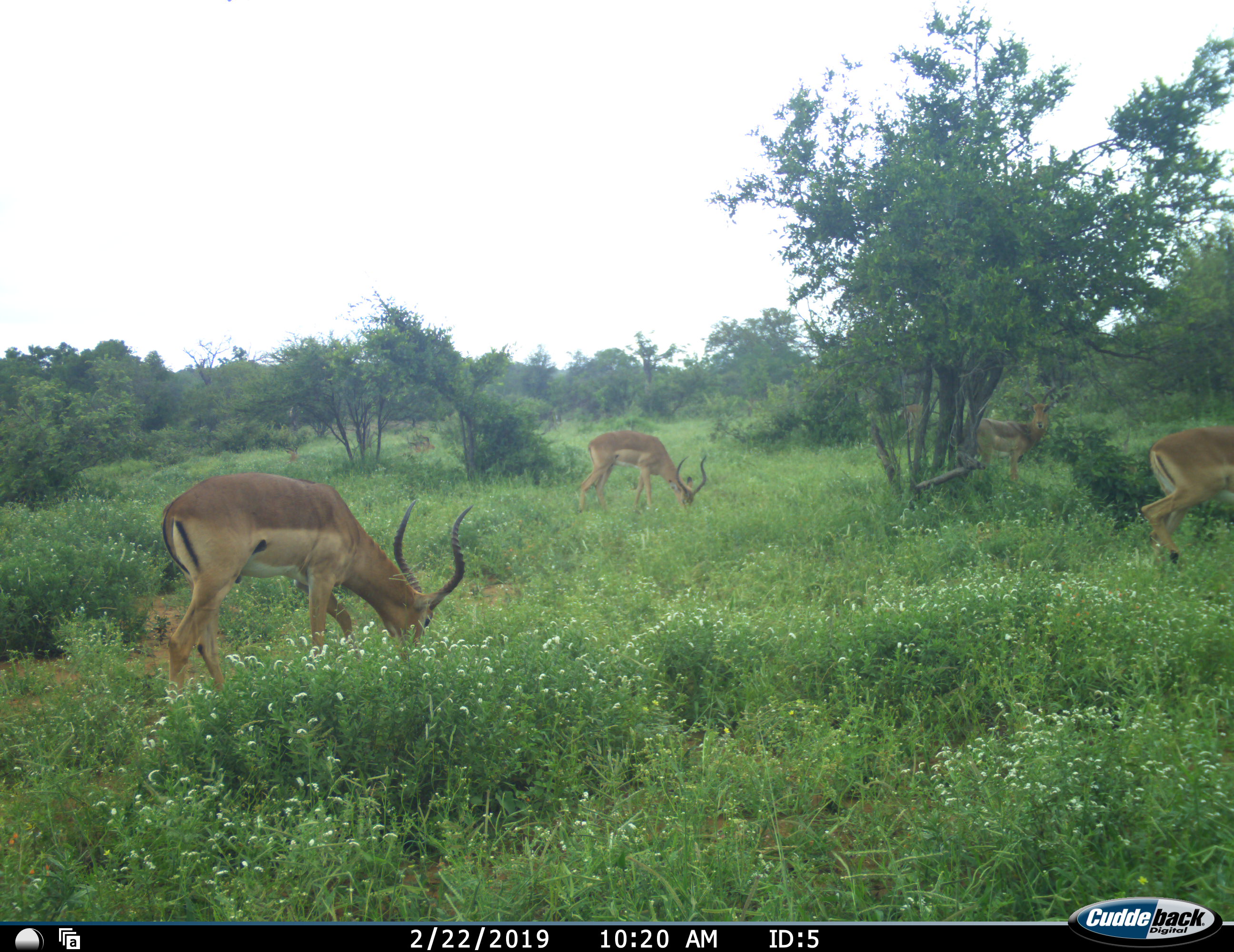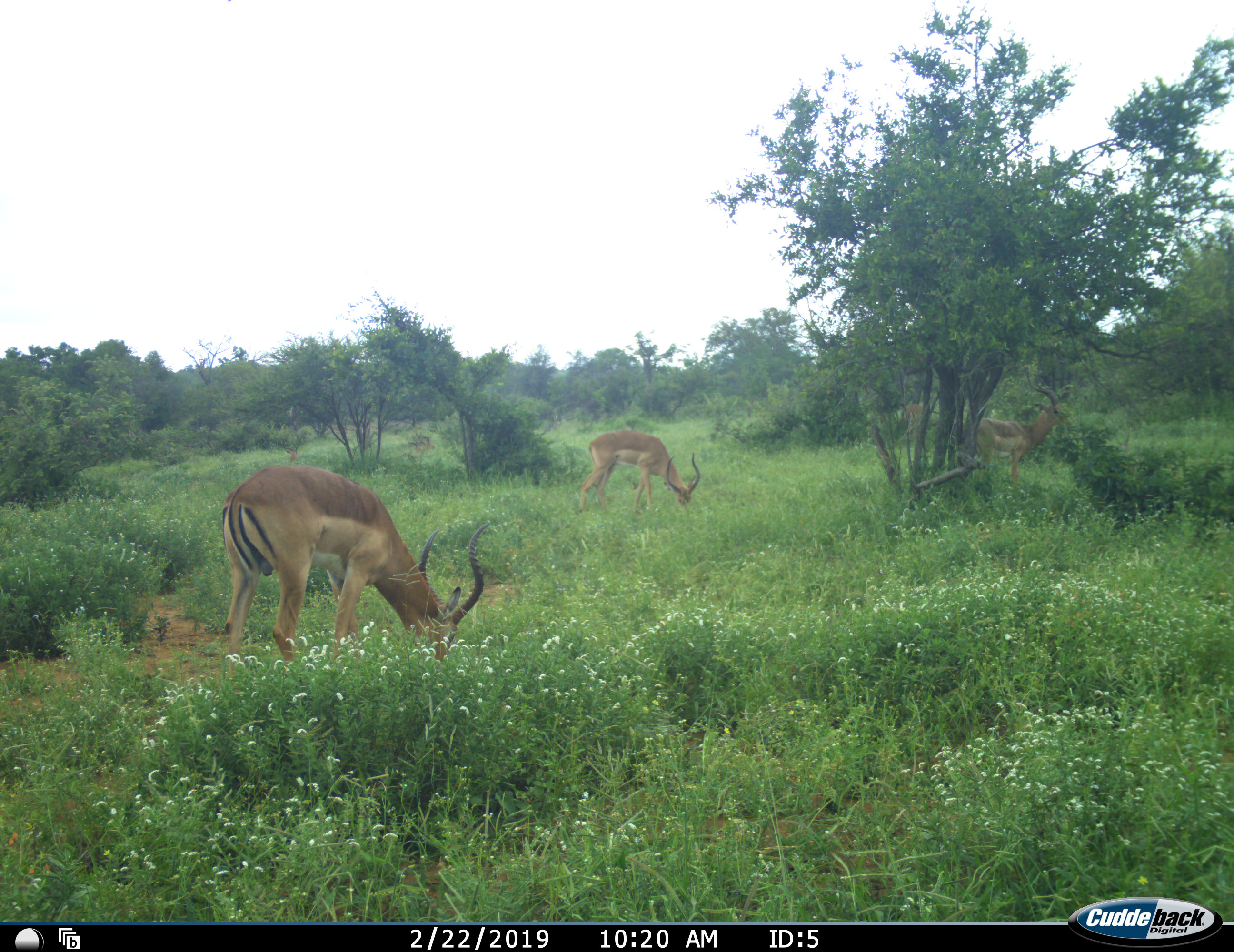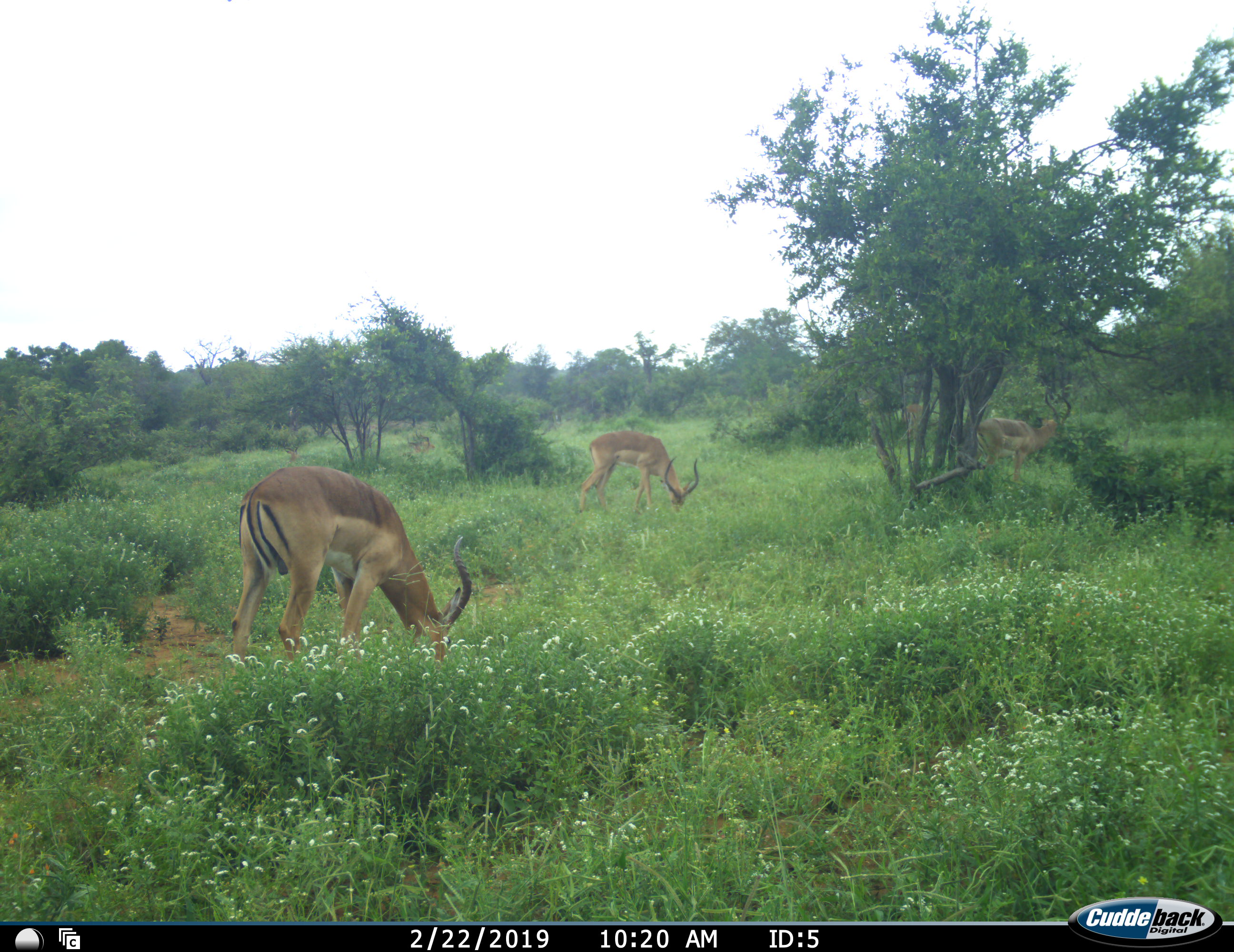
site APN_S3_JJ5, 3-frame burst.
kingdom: Animalia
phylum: Chordata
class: Mammalia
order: Artiodactyla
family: Bovidae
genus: Aepyceros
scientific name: Aepyceros melampus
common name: impala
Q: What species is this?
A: Impala (Aepyceros melampus).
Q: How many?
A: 5.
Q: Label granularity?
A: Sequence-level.